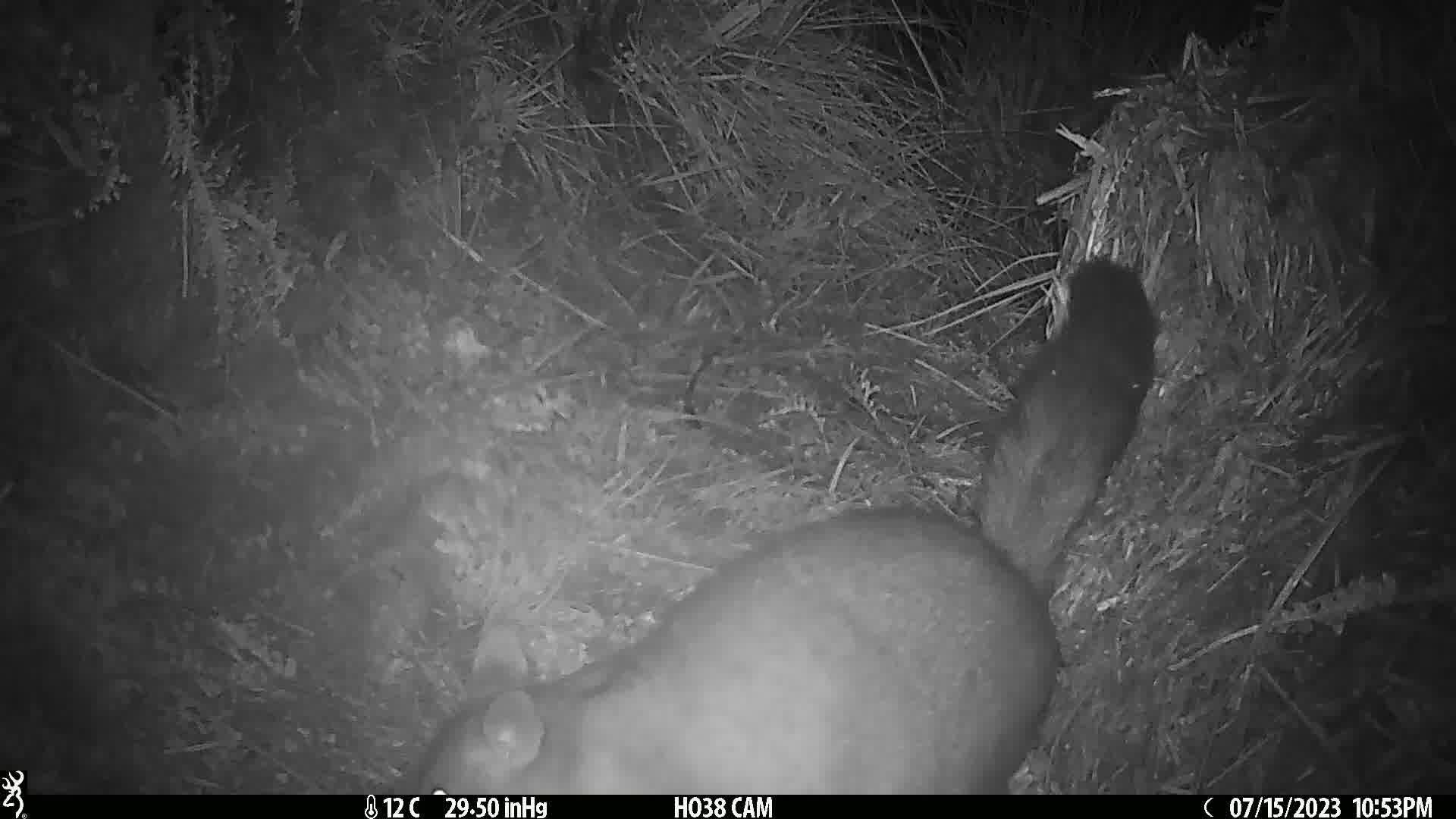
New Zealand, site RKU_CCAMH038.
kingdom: Animalia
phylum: Chordata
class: Mammalia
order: Diprotodontia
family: Phalangeridae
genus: Trichosurus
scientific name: Trichosurus vulpecula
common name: common brushtail possum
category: possum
Possum (common brushtail possum) (Trichosurus vulpecula).